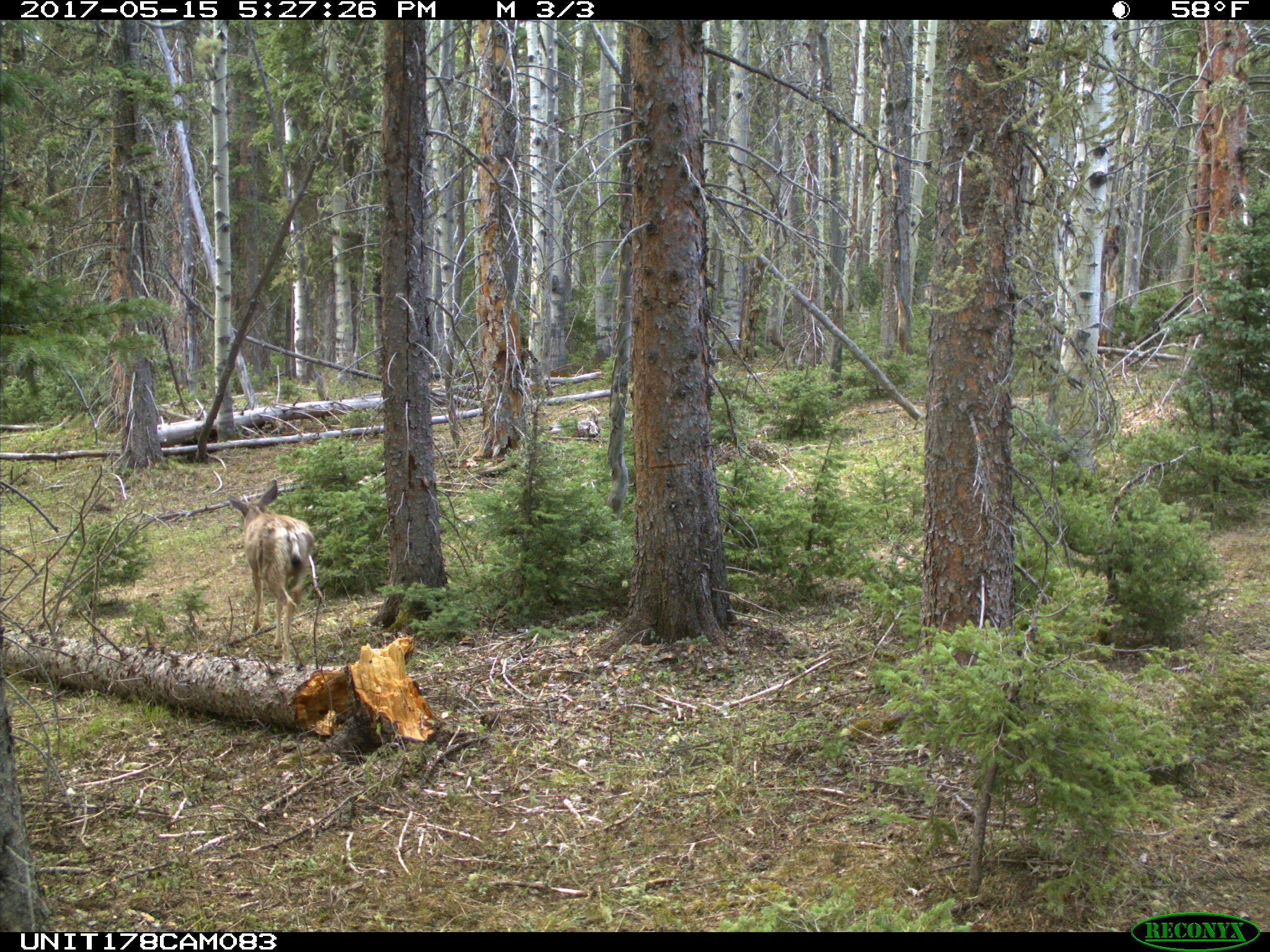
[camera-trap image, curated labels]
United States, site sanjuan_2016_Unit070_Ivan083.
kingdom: Animalia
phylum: Chordata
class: Mammalia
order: Artiodactyla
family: Cervidae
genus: Odocoileus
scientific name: Odocoileus hemionus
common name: mule deer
Odocoileus hemionus (mule deer).